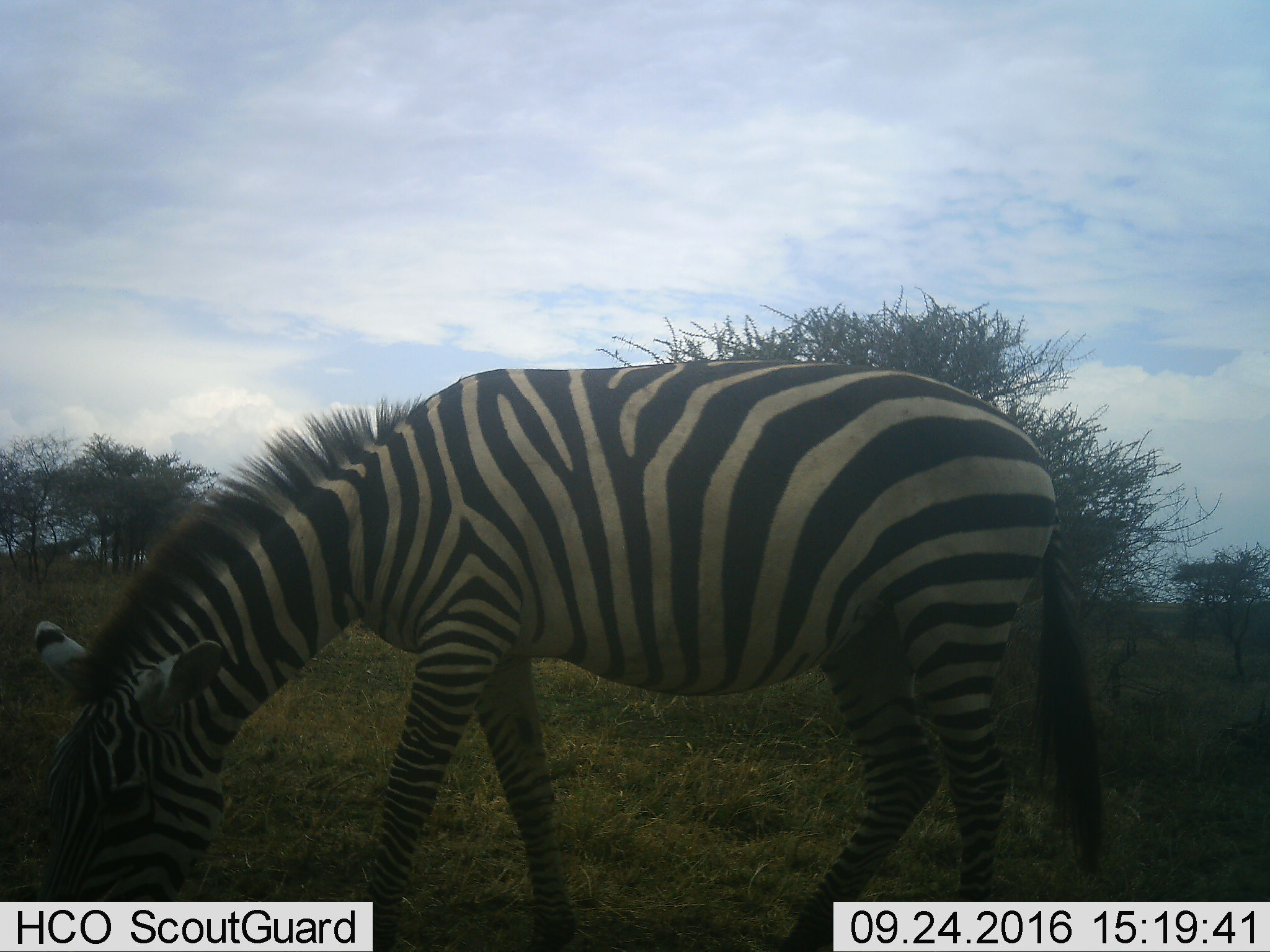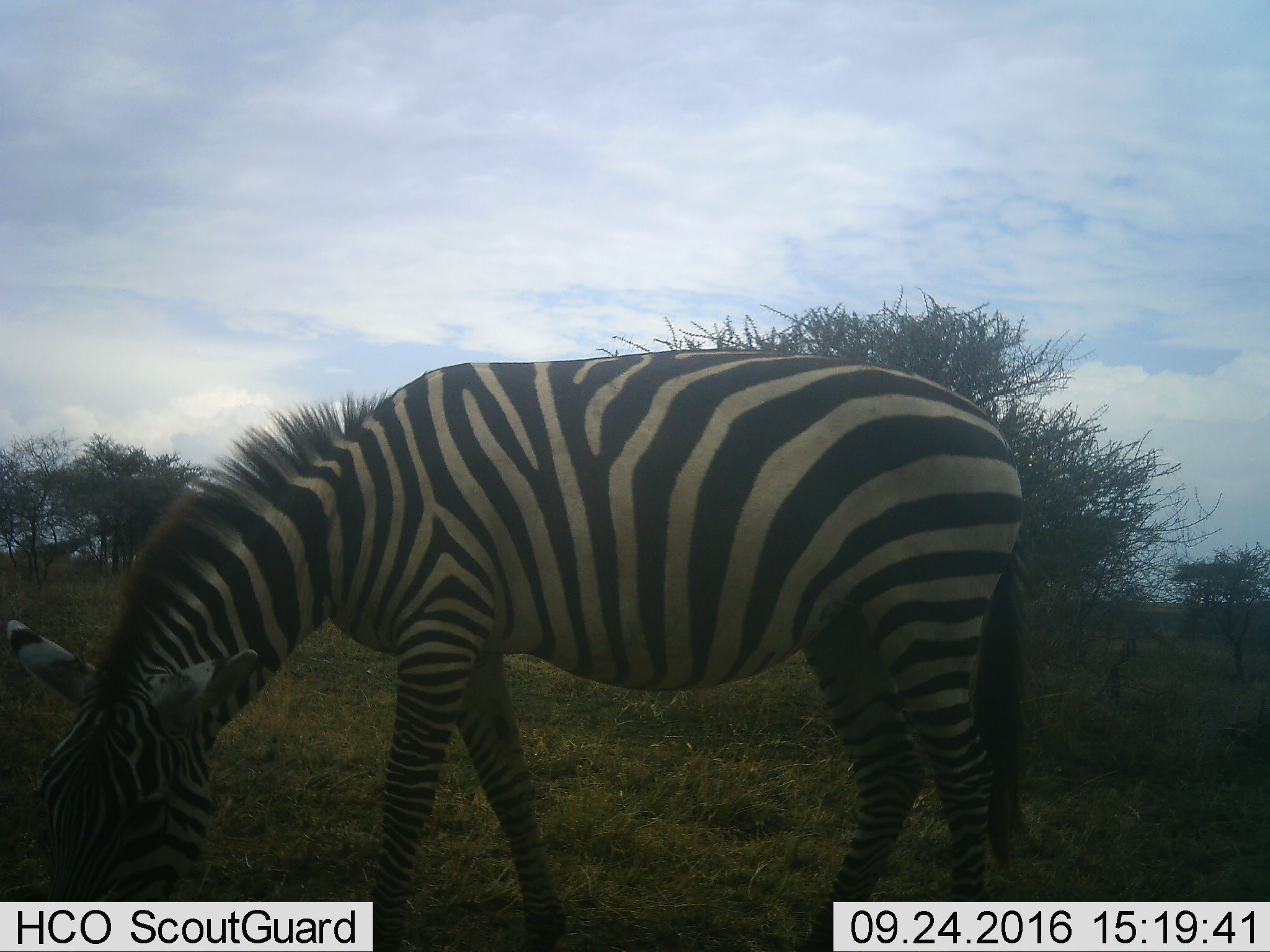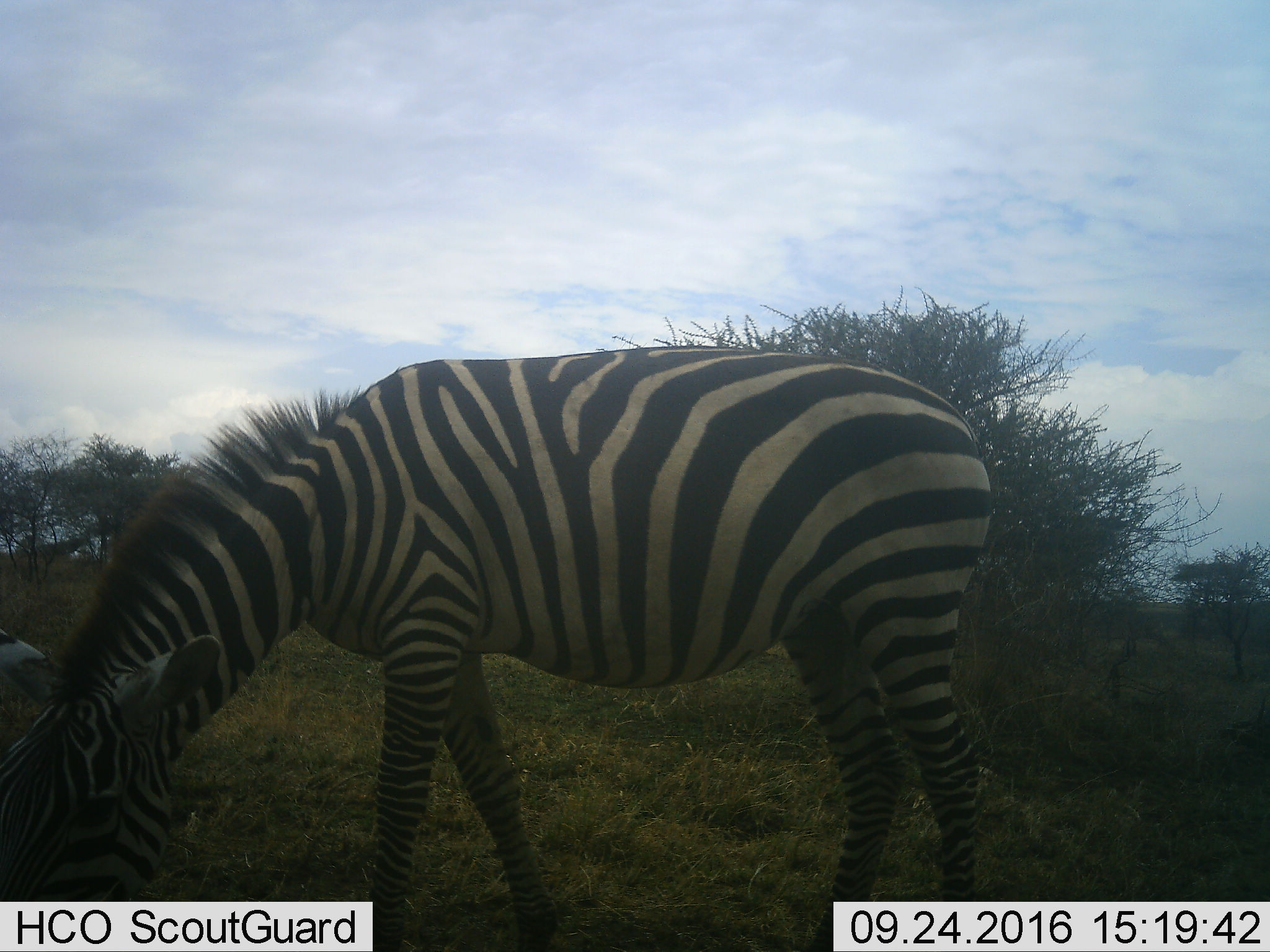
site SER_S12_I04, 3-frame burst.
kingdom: Animalia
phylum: Chordata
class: Mammalia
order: Perissodactyla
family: Equidae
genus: Equus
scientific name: Equus quagga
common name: plains zebra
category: zebraplains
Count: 1.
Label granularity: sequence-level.